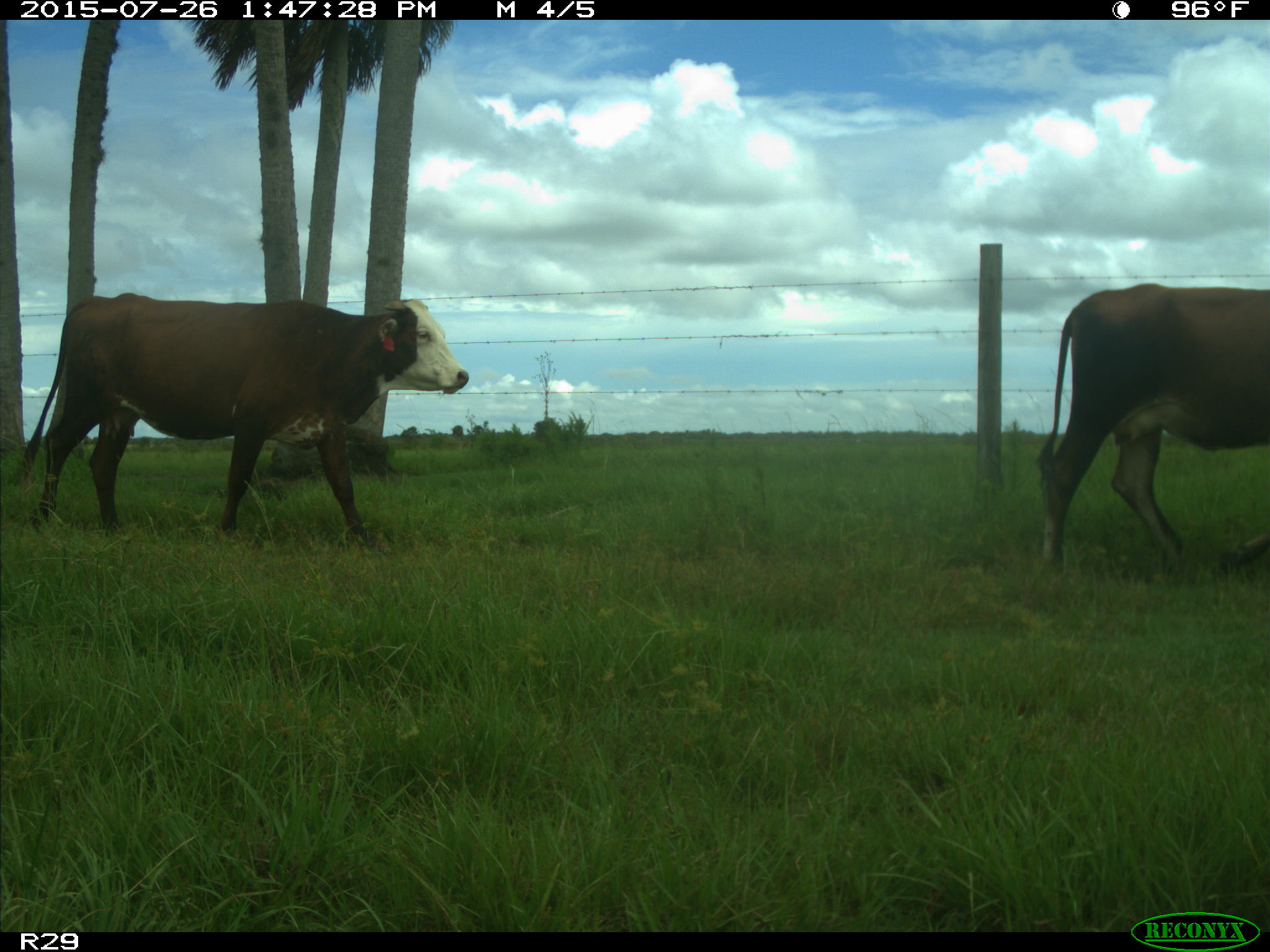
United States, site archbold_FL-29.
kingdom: Animalia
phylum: Chordata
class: Mammalia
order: Artiodactyla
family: Bovidae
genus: Bos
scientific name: Bos taurus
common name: domestic cow